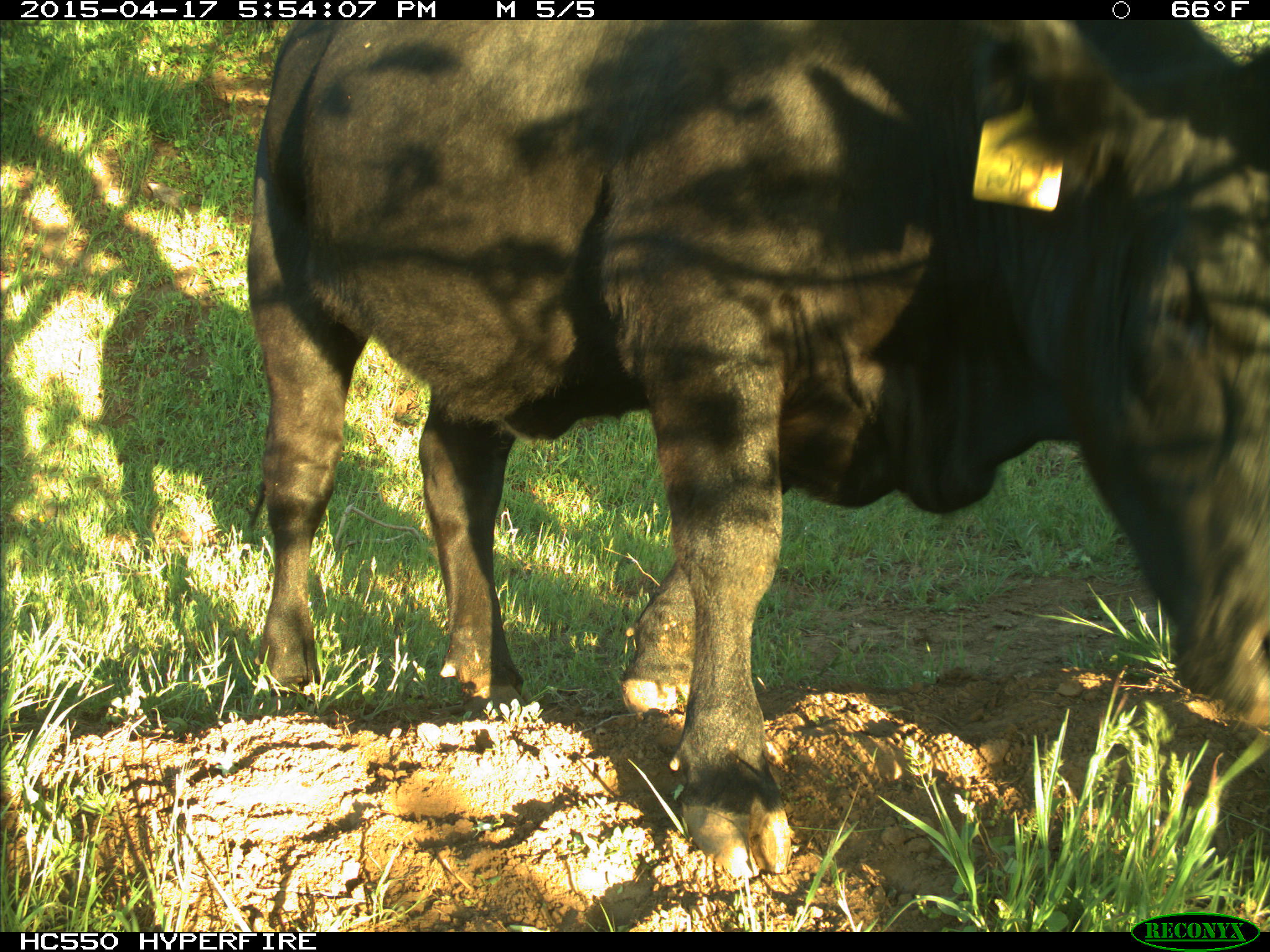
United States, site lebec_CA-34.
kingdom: Animalia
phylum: Chordata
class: Mammalia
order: Artiodactyla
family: Bovidae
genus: Bos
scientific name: Bos taurus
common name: domestic cow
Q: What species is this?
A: Bos taurus (domestic cow).